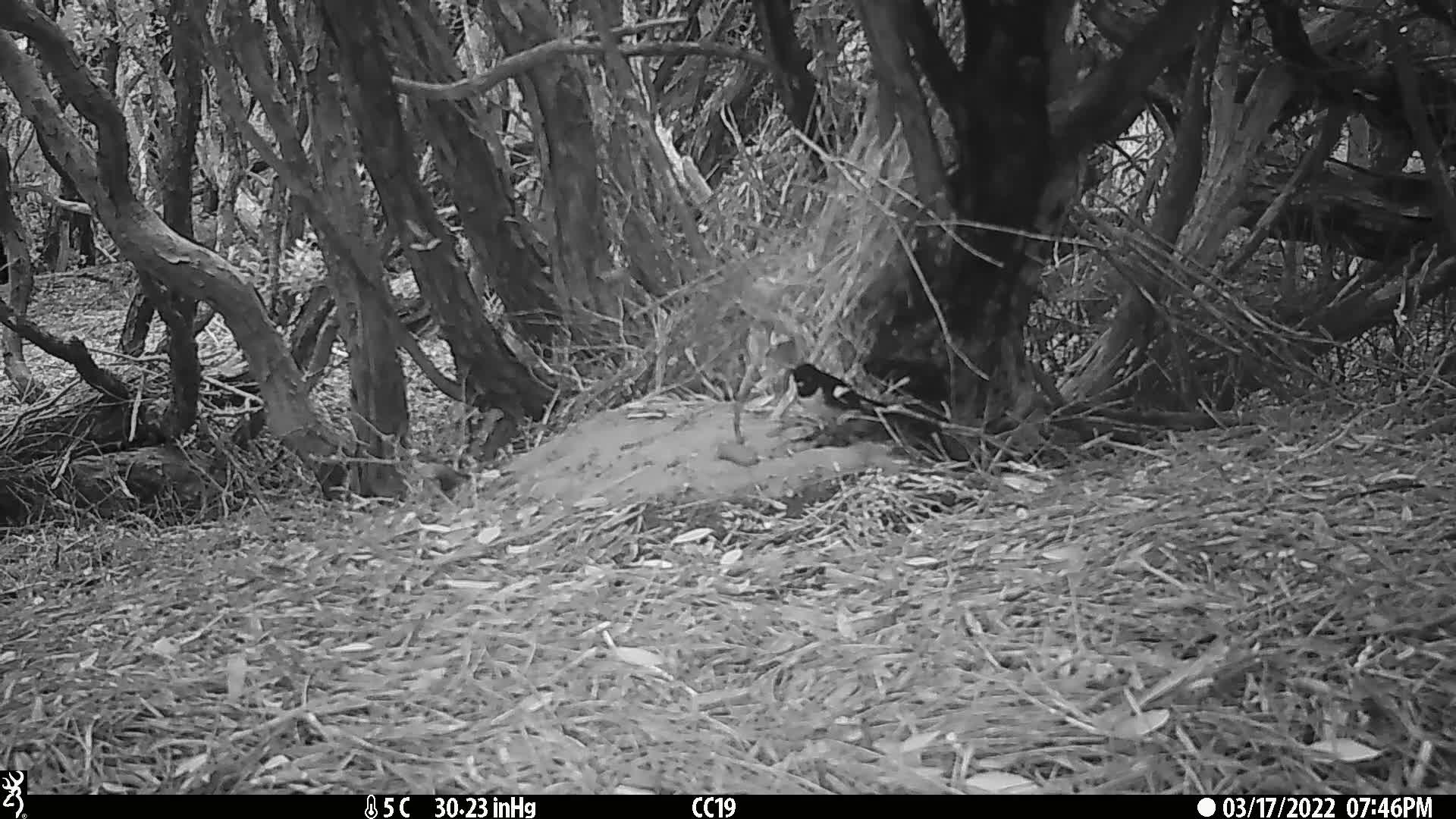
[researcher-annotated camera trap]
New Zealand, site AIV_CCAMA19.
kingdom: Animalia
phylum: Chordata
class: Aves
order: Passeriformes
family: Petroicidae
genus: Petroica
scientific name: Petroica macrocephala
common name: tomtit